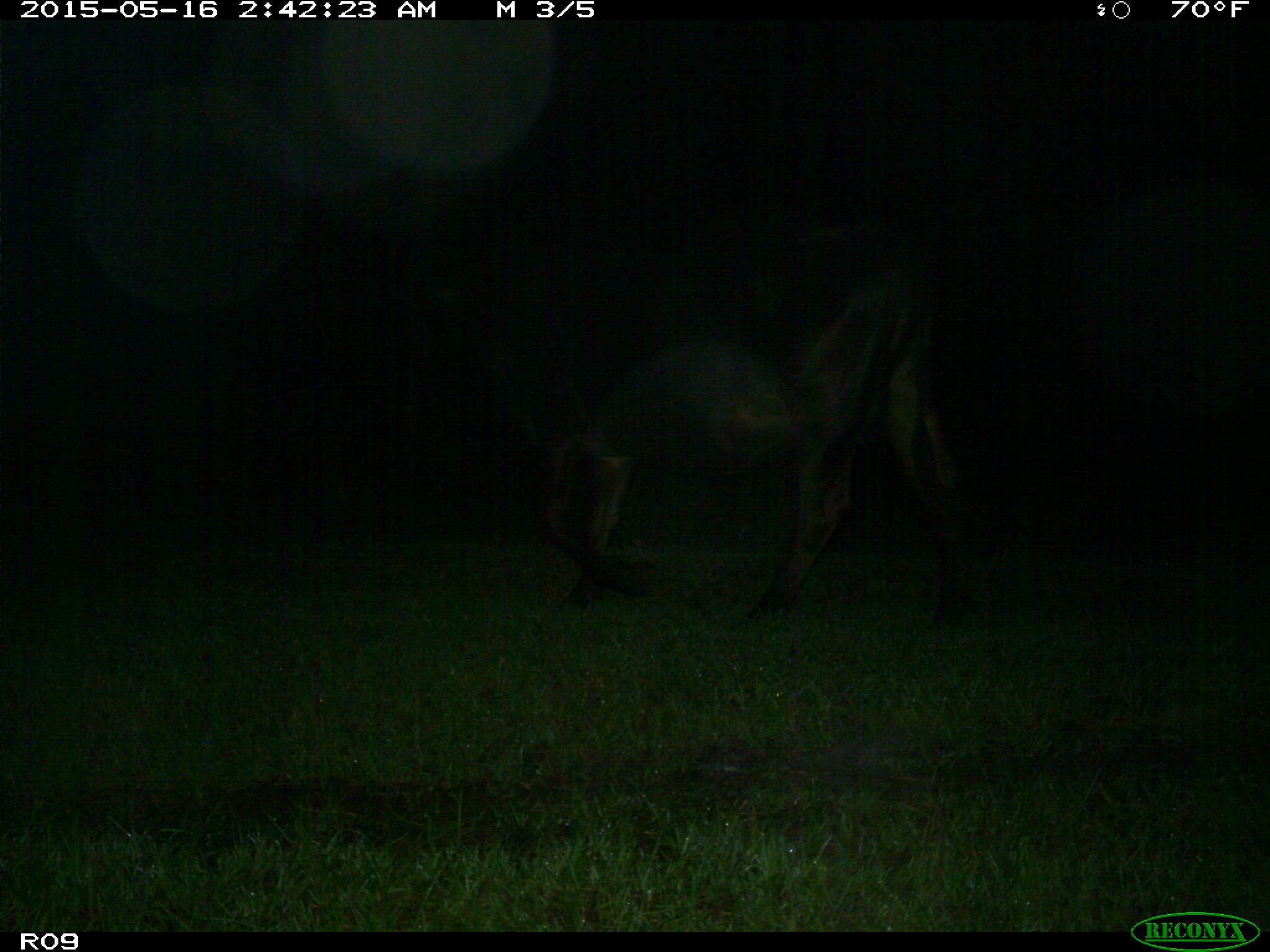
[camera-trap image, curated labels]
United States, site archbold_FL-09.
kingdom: Animalia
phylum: Chordata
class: Mammalia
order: Artiodactyla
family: Bovidae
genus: Bos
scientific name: Bos taurus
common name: domestic cow